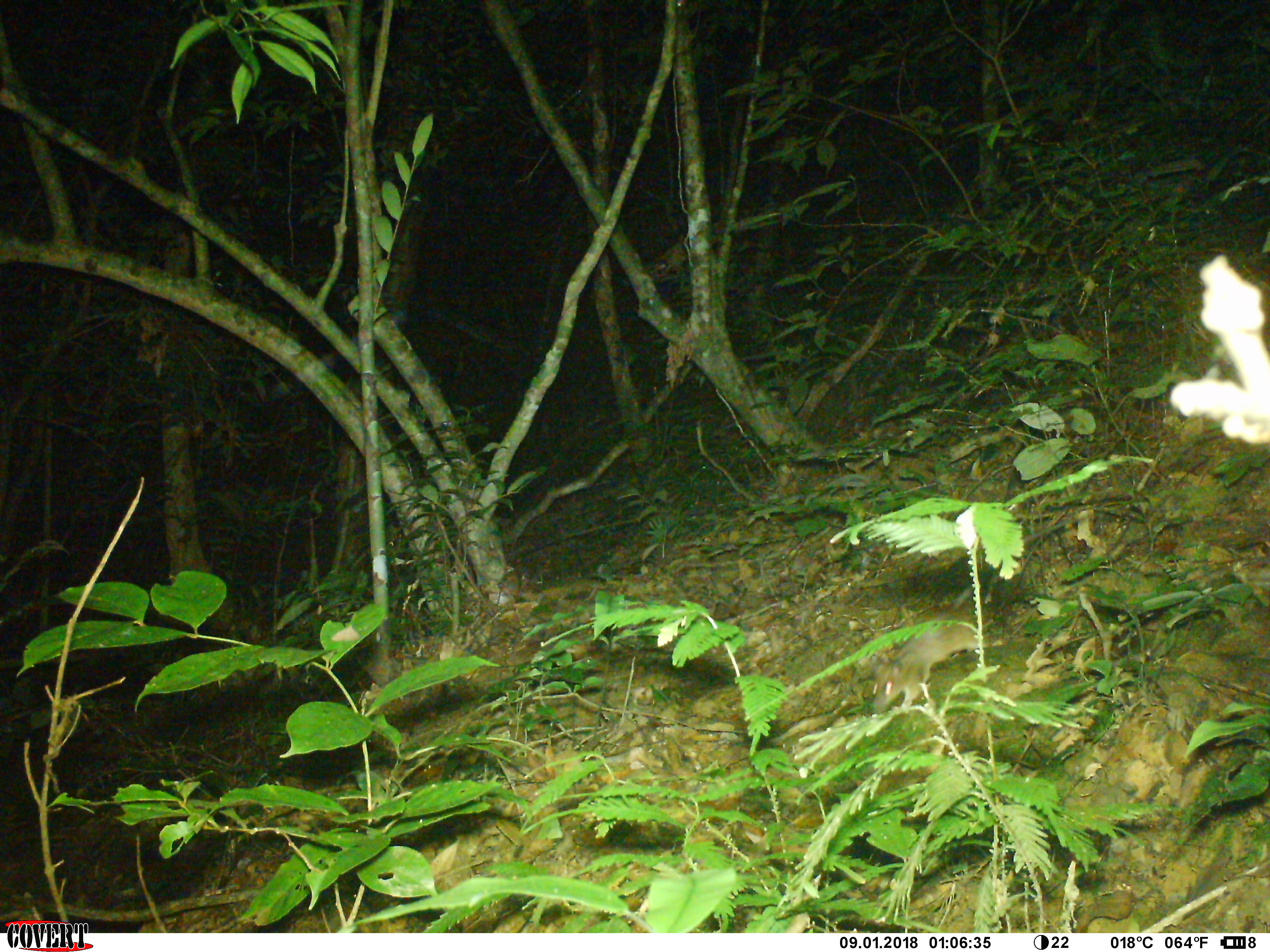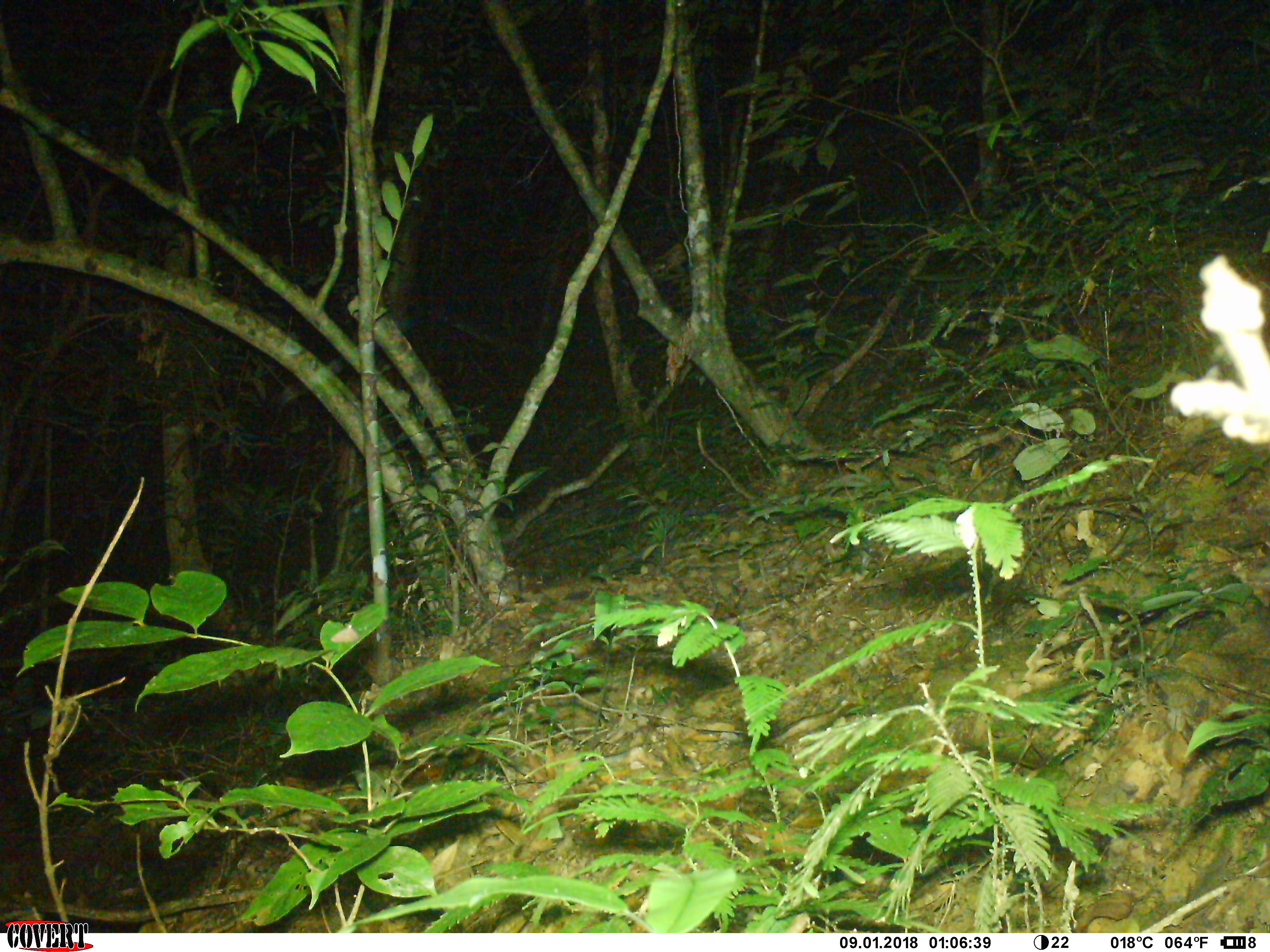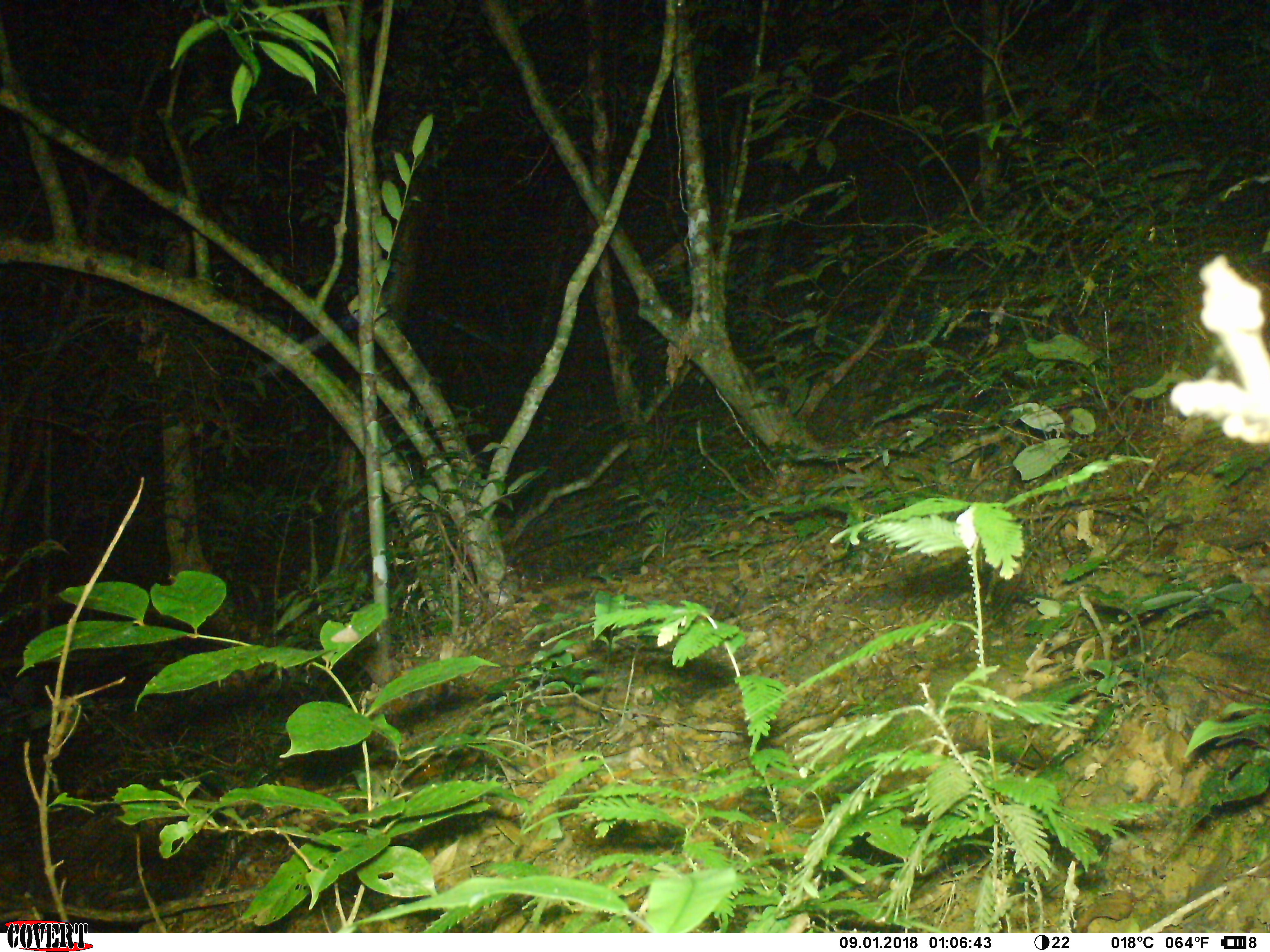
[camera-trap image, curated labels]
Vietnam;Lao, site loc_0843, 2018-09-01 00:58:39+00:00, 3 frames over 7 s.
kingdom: Animalia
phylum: Chordata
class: Mammalia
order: Rodentia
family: Muridae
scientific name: Muridae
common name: old-world mice and rats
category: unidentified murid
Unidentified murid (old-world mice and rats) (Muridae). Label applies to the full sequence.